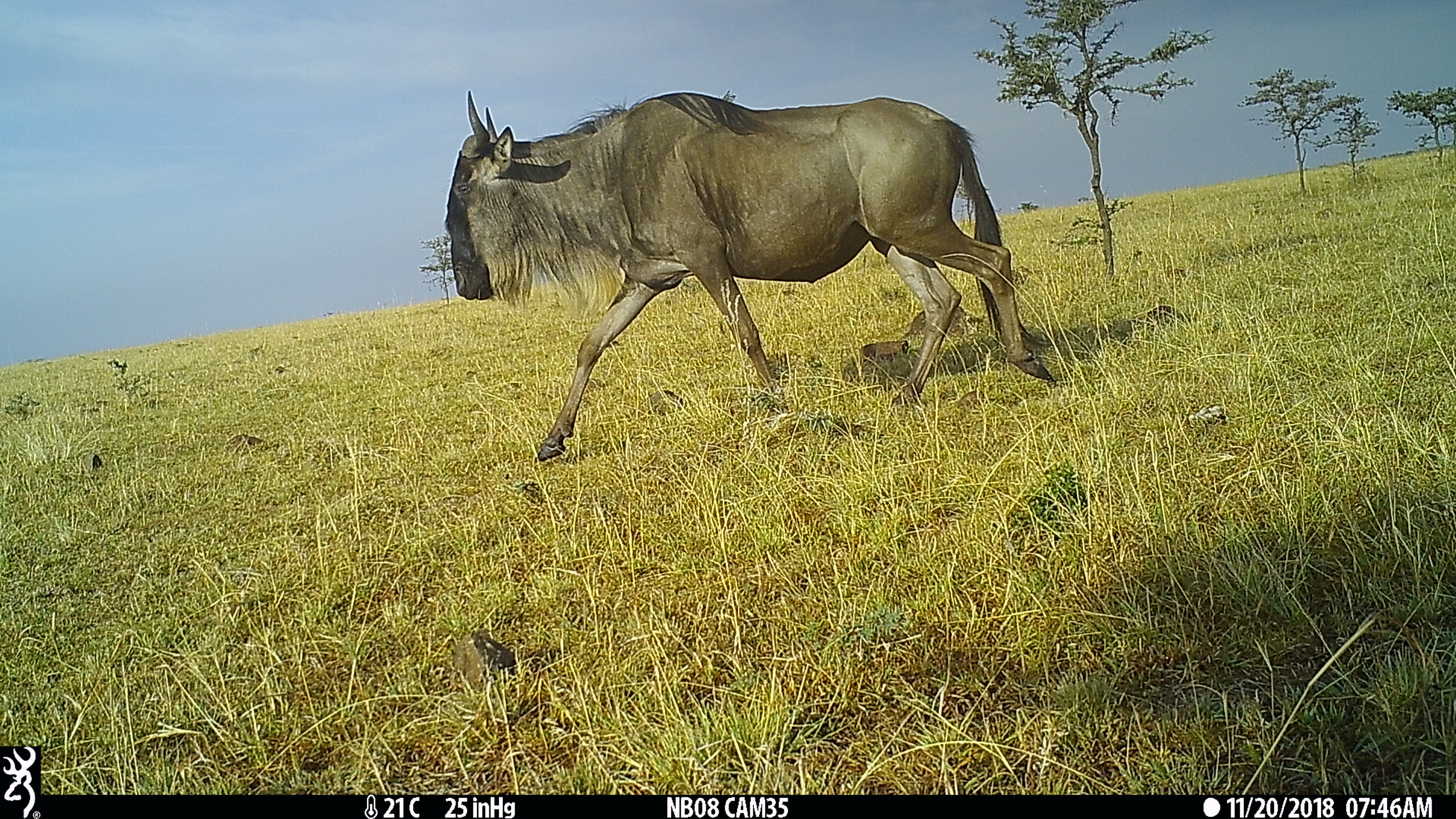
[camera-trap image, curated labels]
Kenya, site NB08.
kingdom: Animalia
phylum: Chordata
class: Mammalia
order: Artiodactyla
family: Bovidae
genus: Connochaetes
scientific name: Connochaetes taurinus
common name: blue wildebeest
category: wildebeest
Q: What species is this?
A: Wildebeest (blue wildebeest) (Connochaetes taurinus).